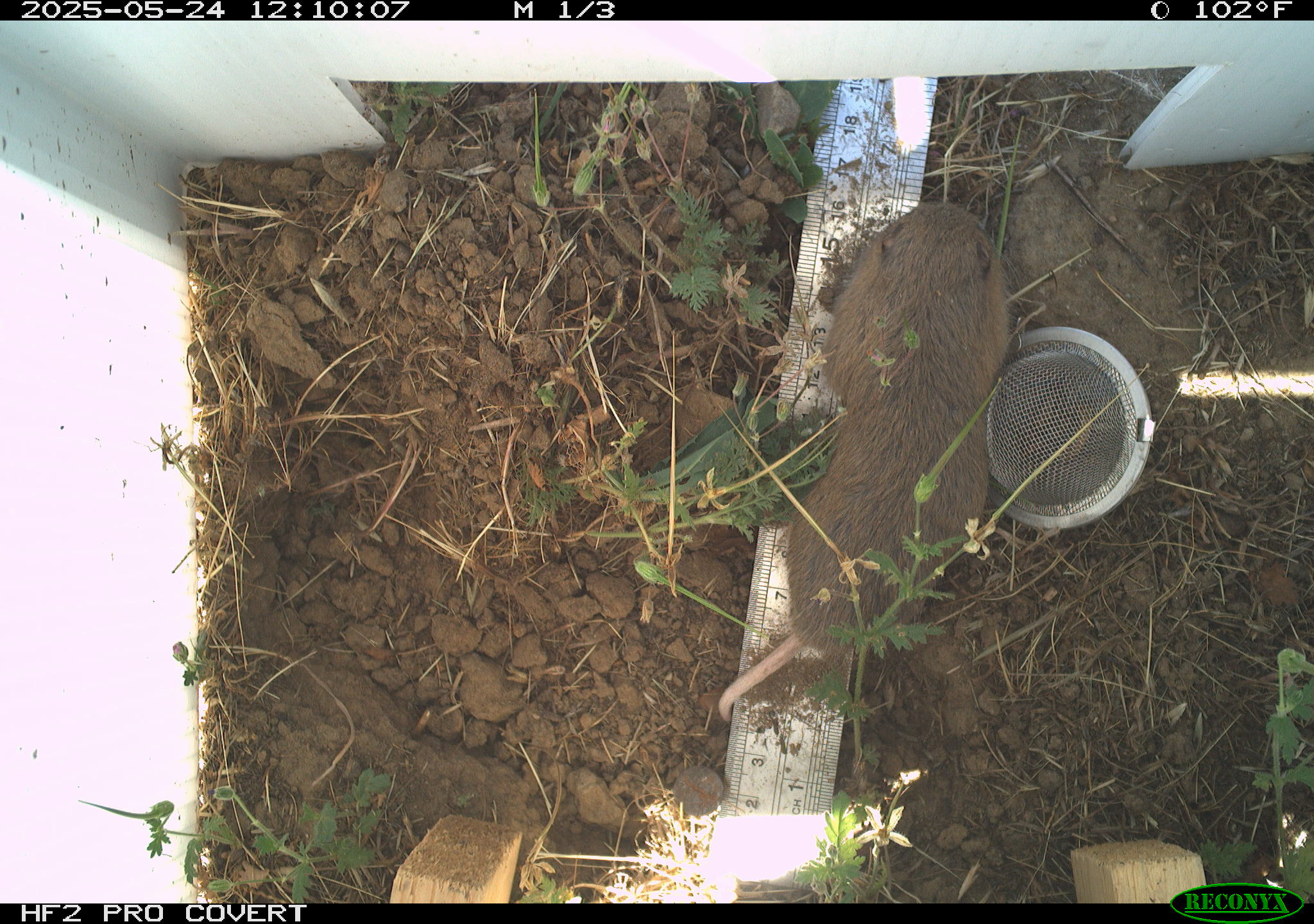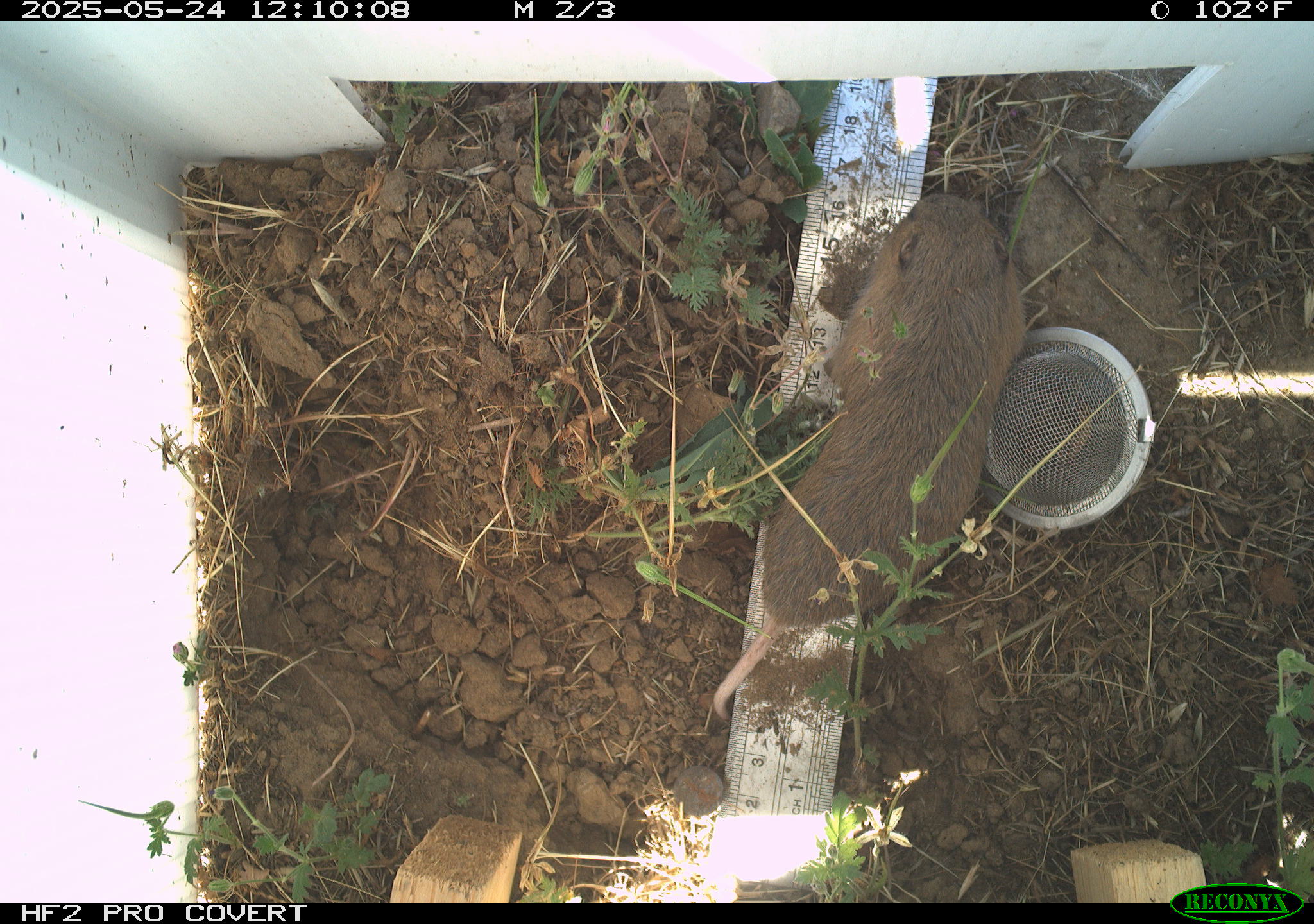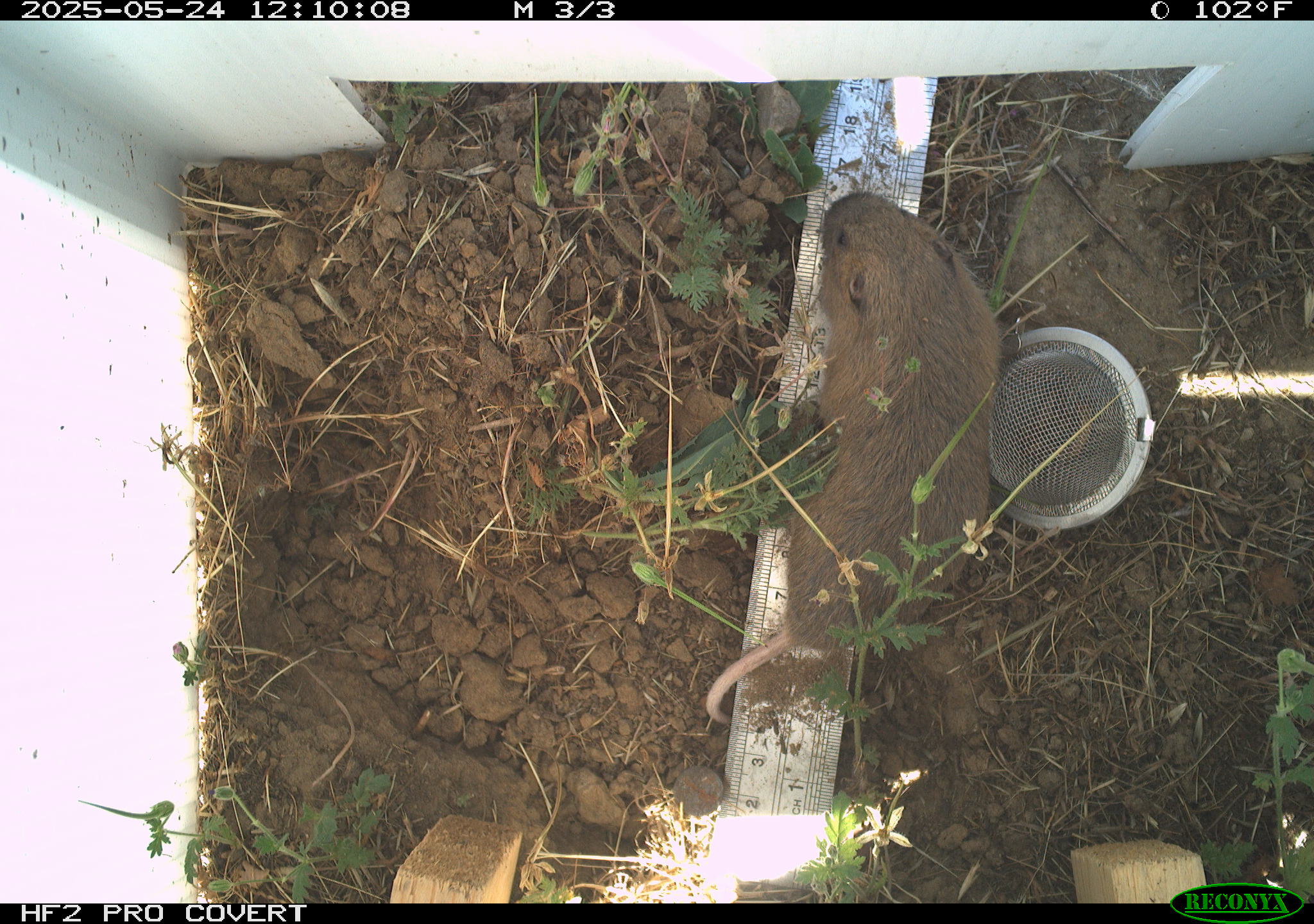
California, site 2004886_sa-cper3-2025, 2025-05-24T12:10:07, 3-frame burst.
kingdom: Animalia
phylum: Chordata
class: Mammalia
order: Rodentia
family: Cricetidae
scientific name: Arvicolinae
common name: voles, lemmings, and muskrats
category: arvicolinae subfamily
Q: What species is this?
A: Arvicolinae subfamily (voles, lemmings, and muskrats) (Arvicolinae).